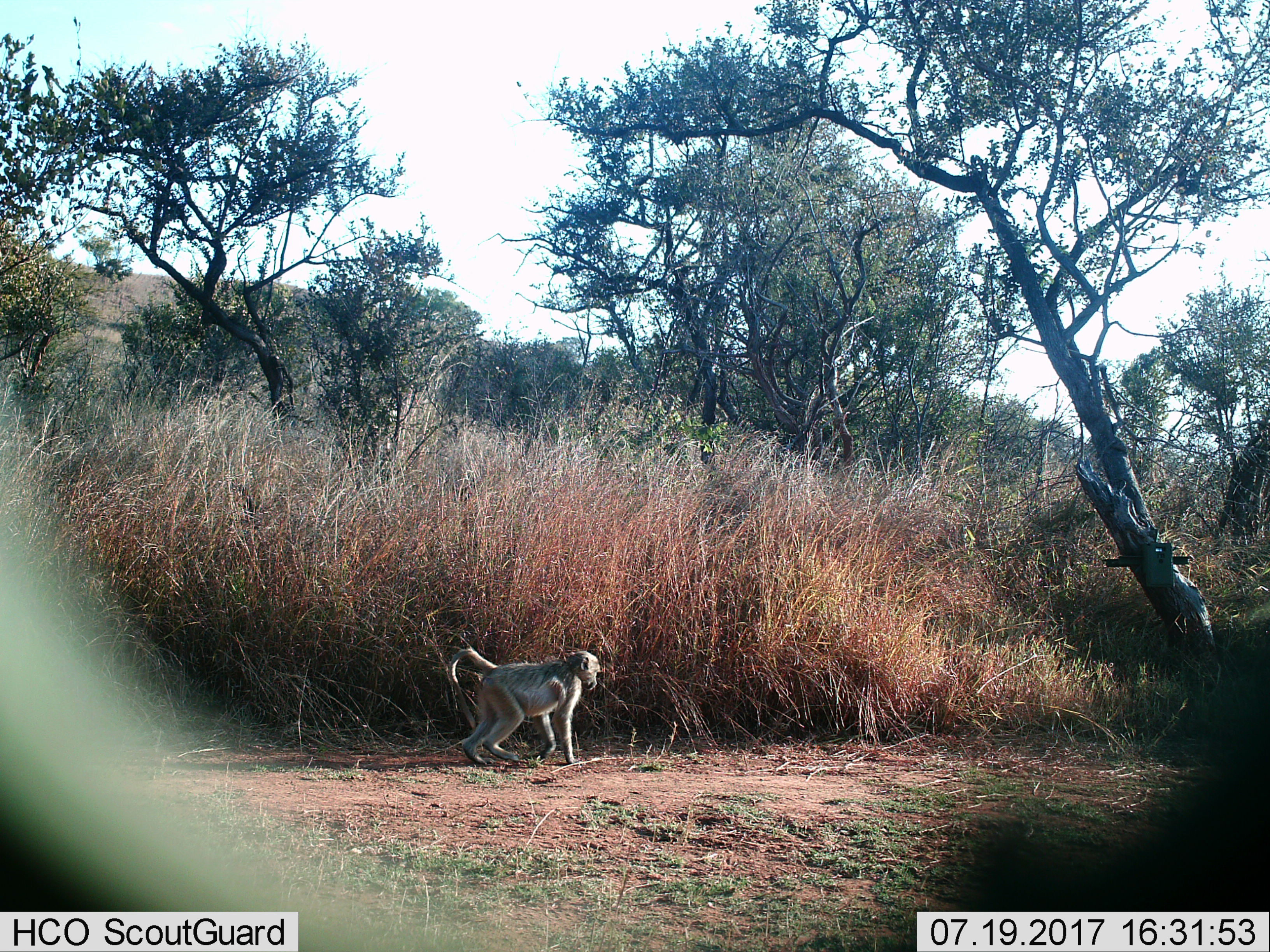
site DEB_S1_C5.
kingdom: Animalia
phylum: Chordata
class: Mammalia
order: Primates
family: Cercopithecidae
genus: Papio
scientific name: Papio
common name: baboon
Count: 1.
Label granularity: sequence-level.